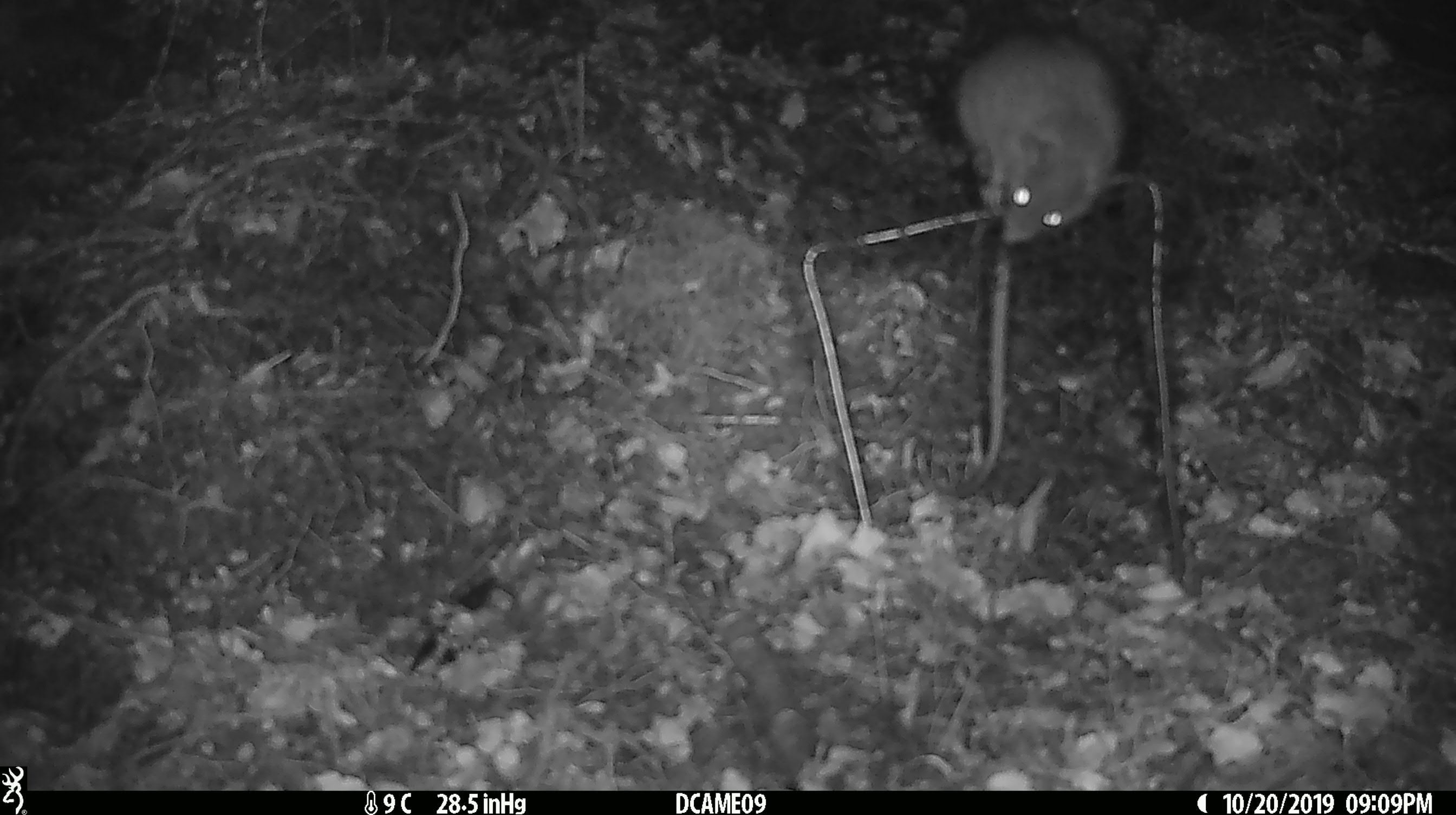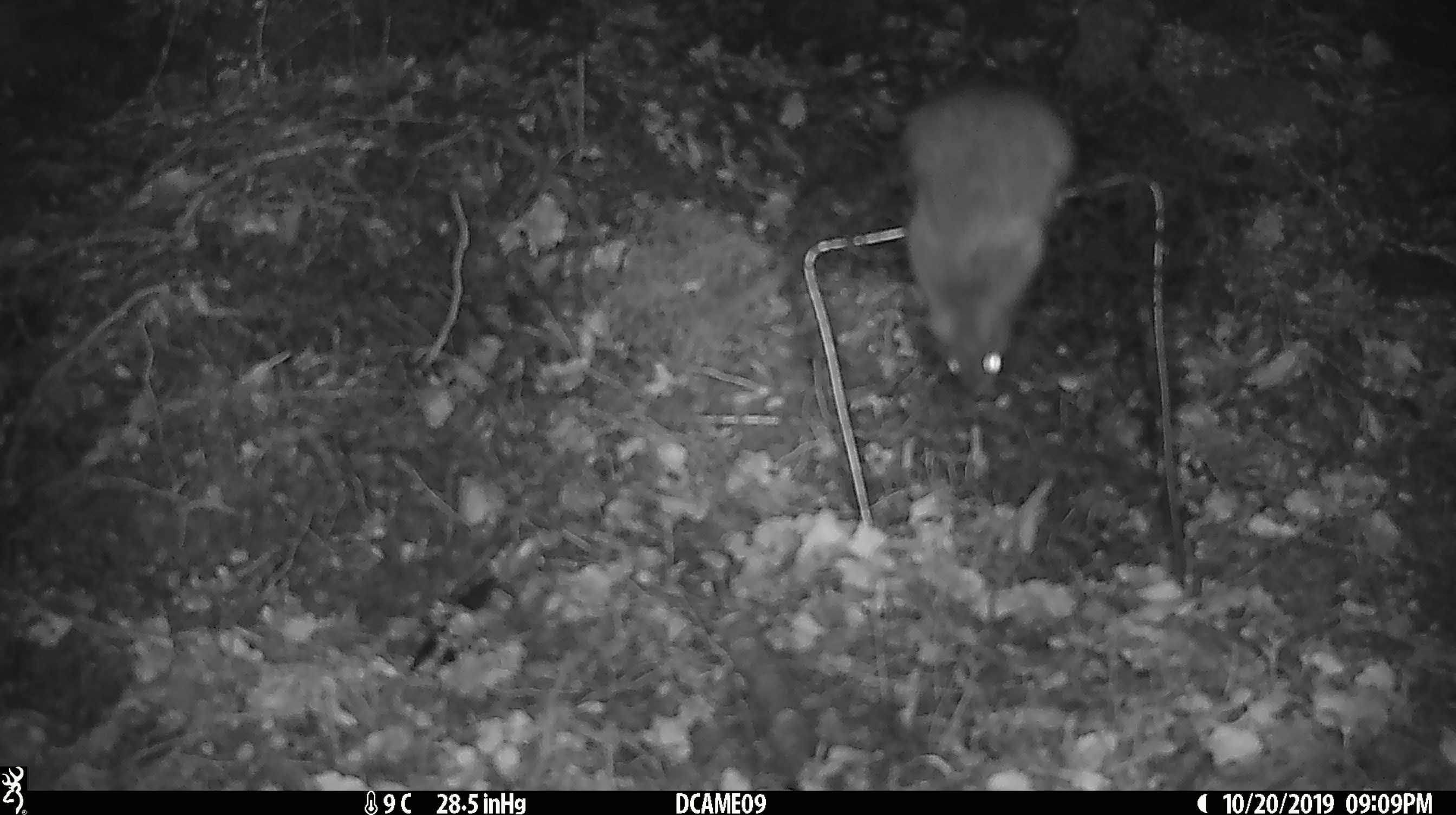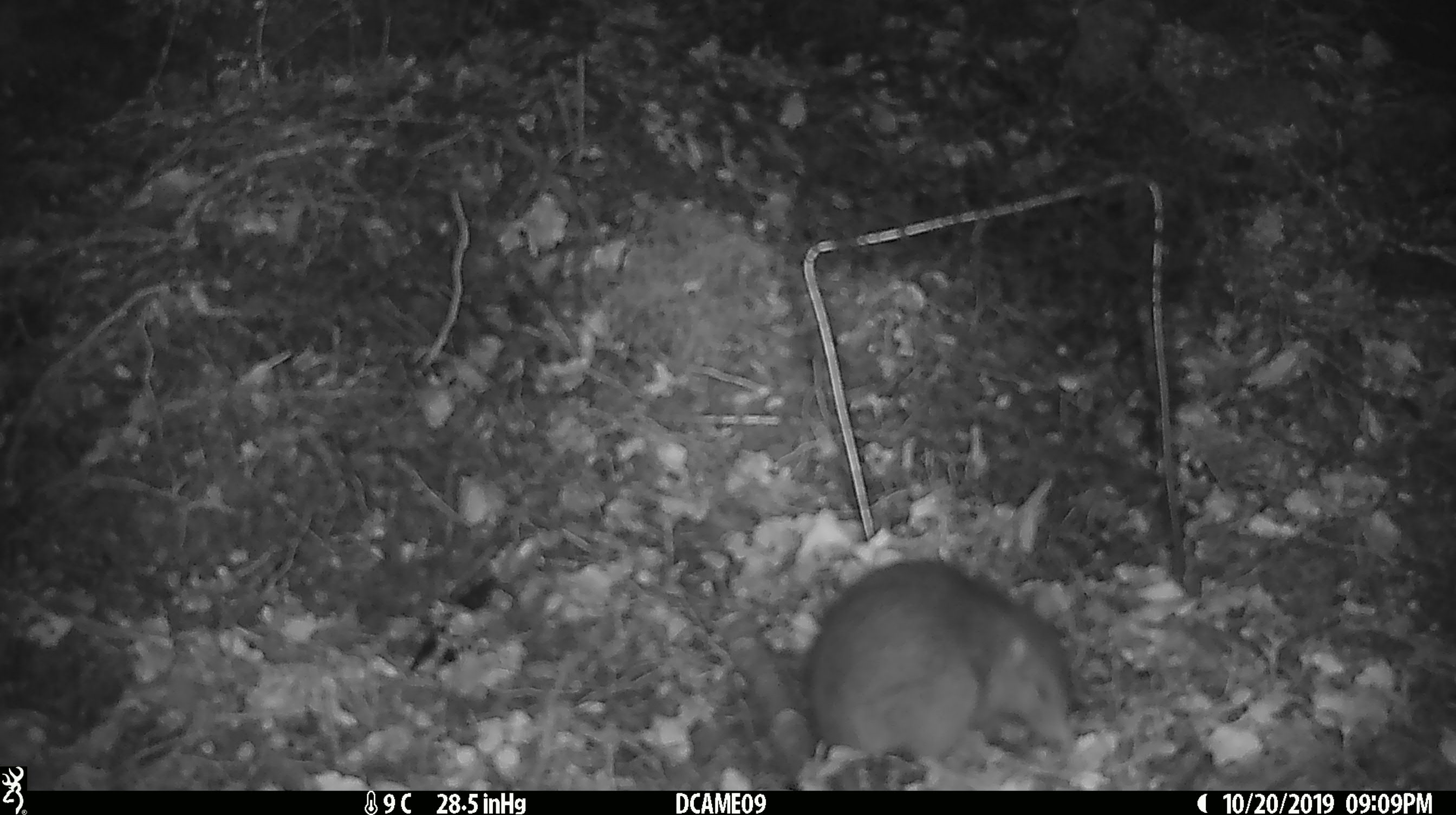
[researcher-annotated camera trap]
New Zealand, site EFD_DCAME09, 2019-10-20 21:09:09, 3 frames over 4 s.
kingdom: Animalia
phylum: Chordata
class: Mammalia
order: Rodentia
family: Muridae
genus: Rattus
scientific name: Rattus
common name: rat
Rat (Rattus).